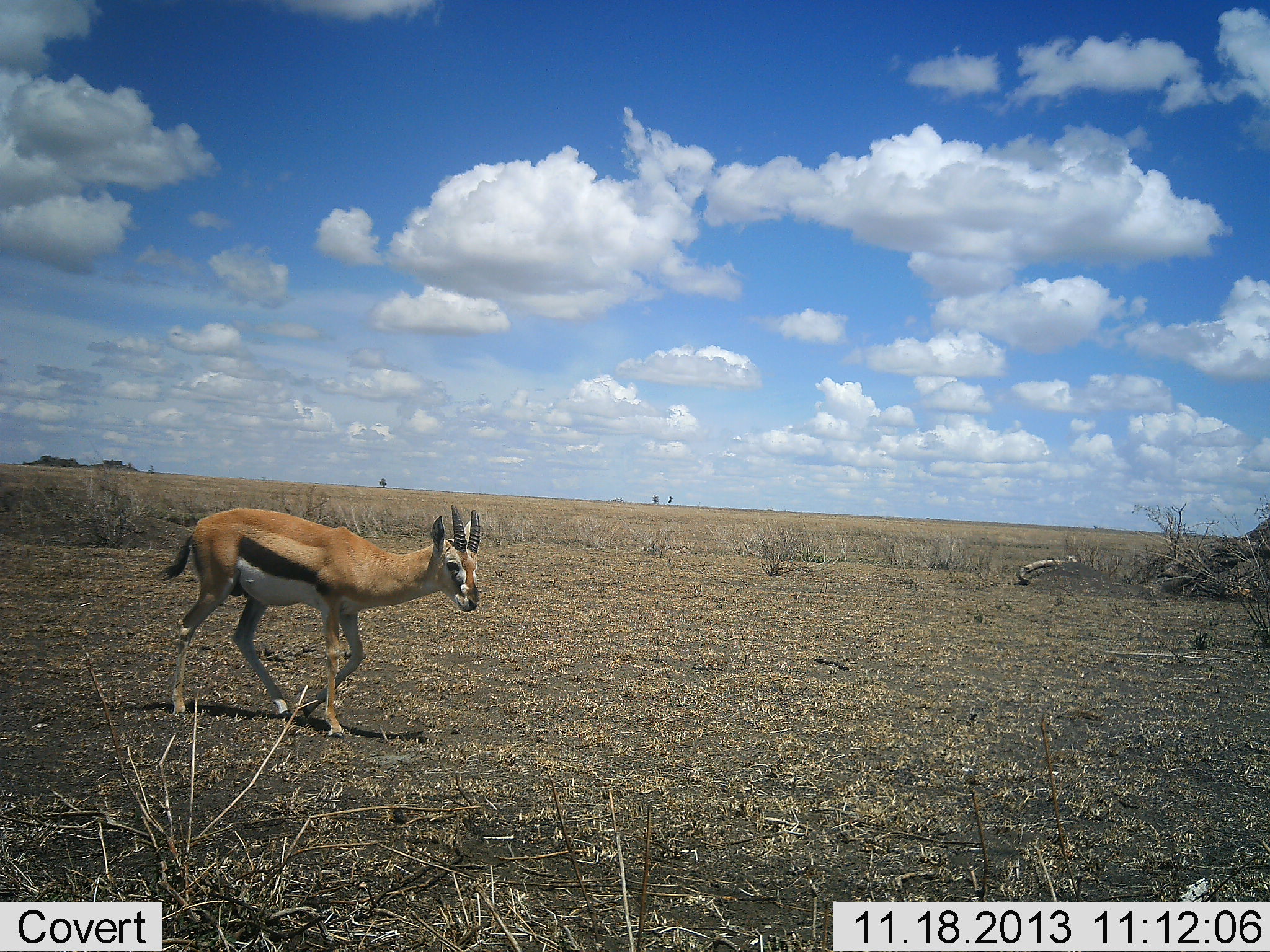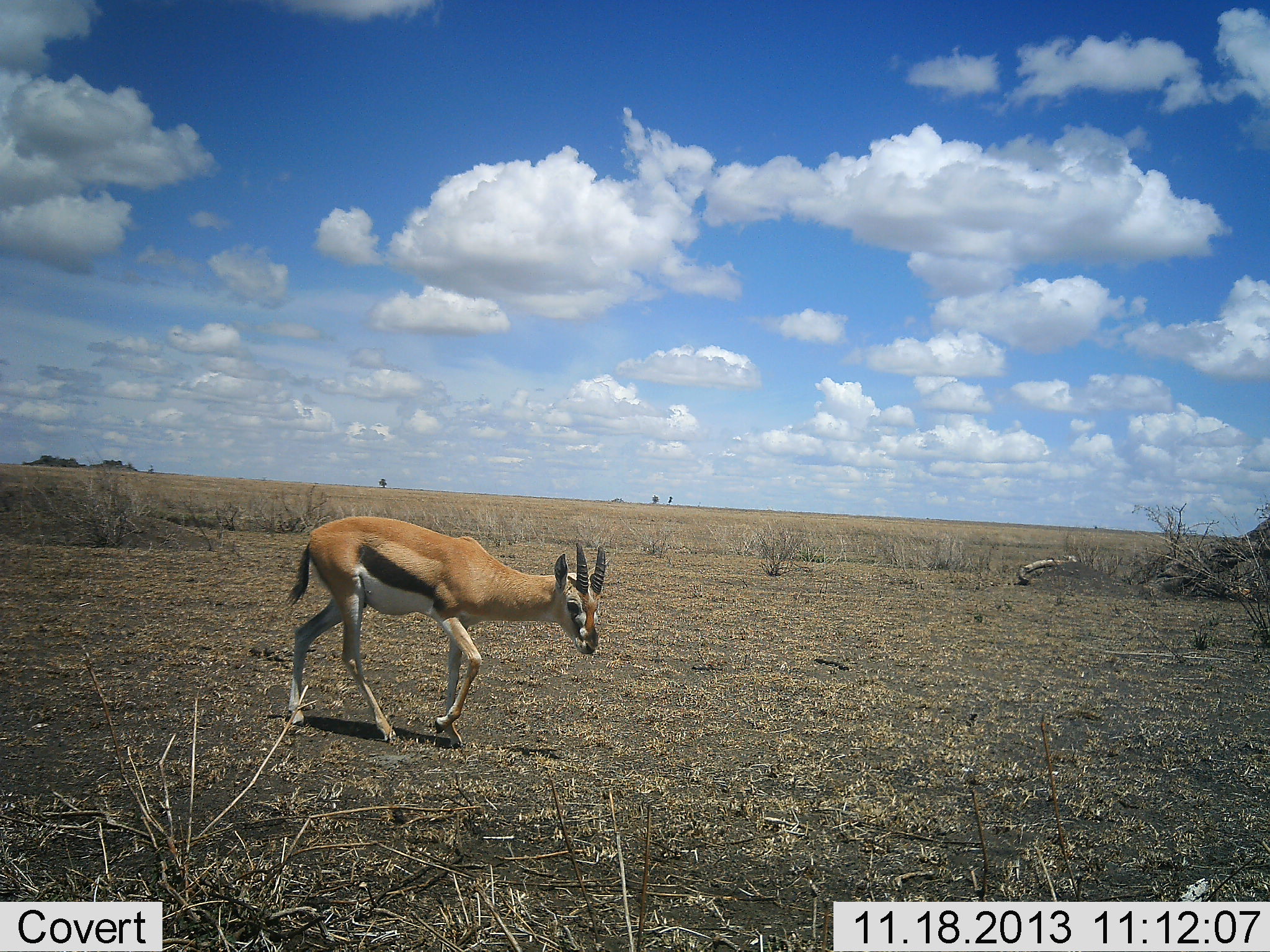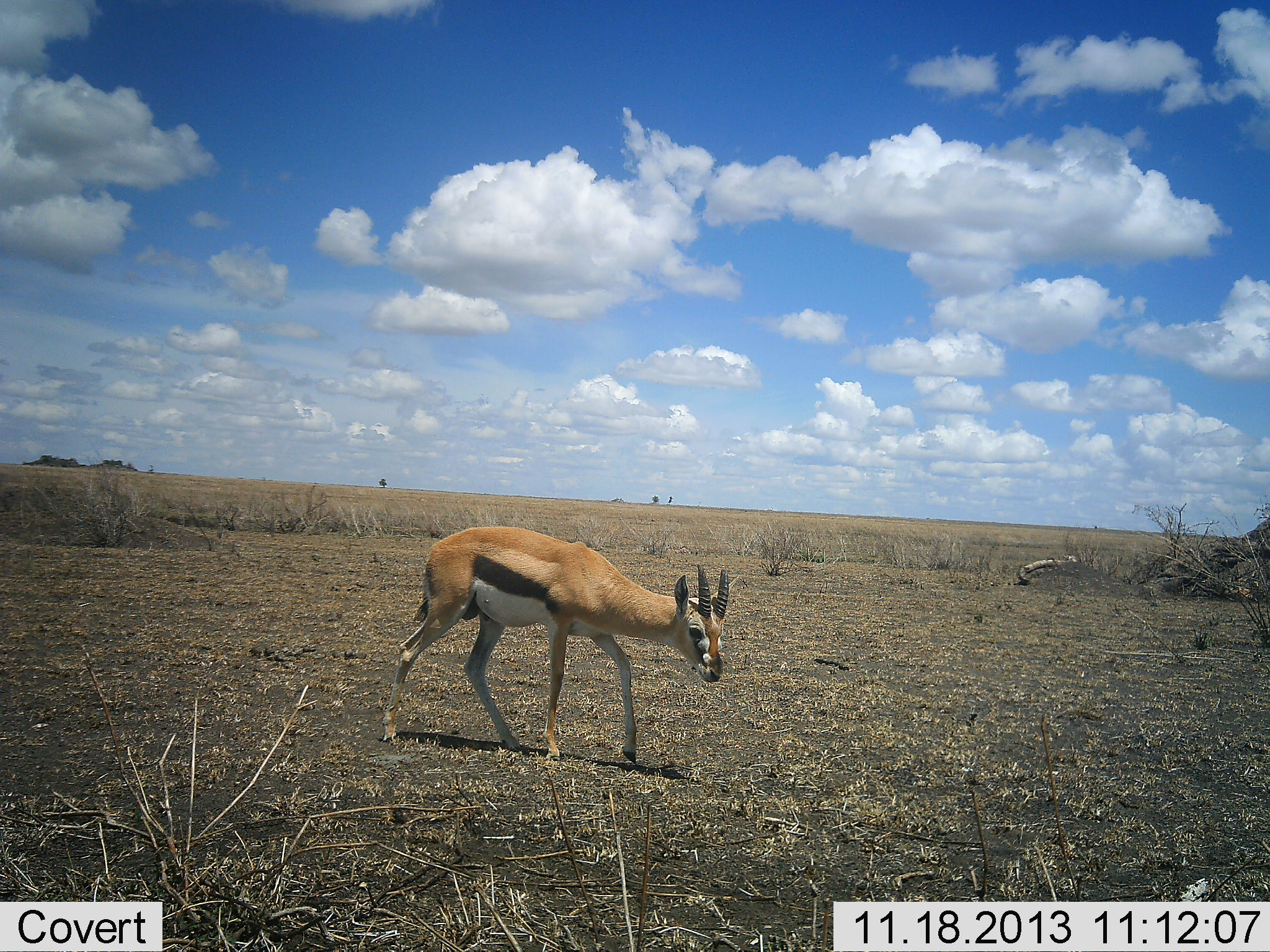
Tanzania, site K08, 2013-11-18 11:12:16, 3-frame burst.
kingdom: Animalia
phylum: Chordata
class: Mammalia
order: Artiodactyla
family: Bovidae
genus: Eudorcas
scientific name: Eudorcas thomsonii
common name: thomson's gazelle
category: gazellethomsons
Gazellethomsons (thomson's gazelle) (Eudorcas thomsonii), count 1. Behavior (volunteer vote fractions): standing 10%, resting 0%, moving 90%, interacting 0%. Young present (vote fraction): 0%. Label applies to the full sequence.